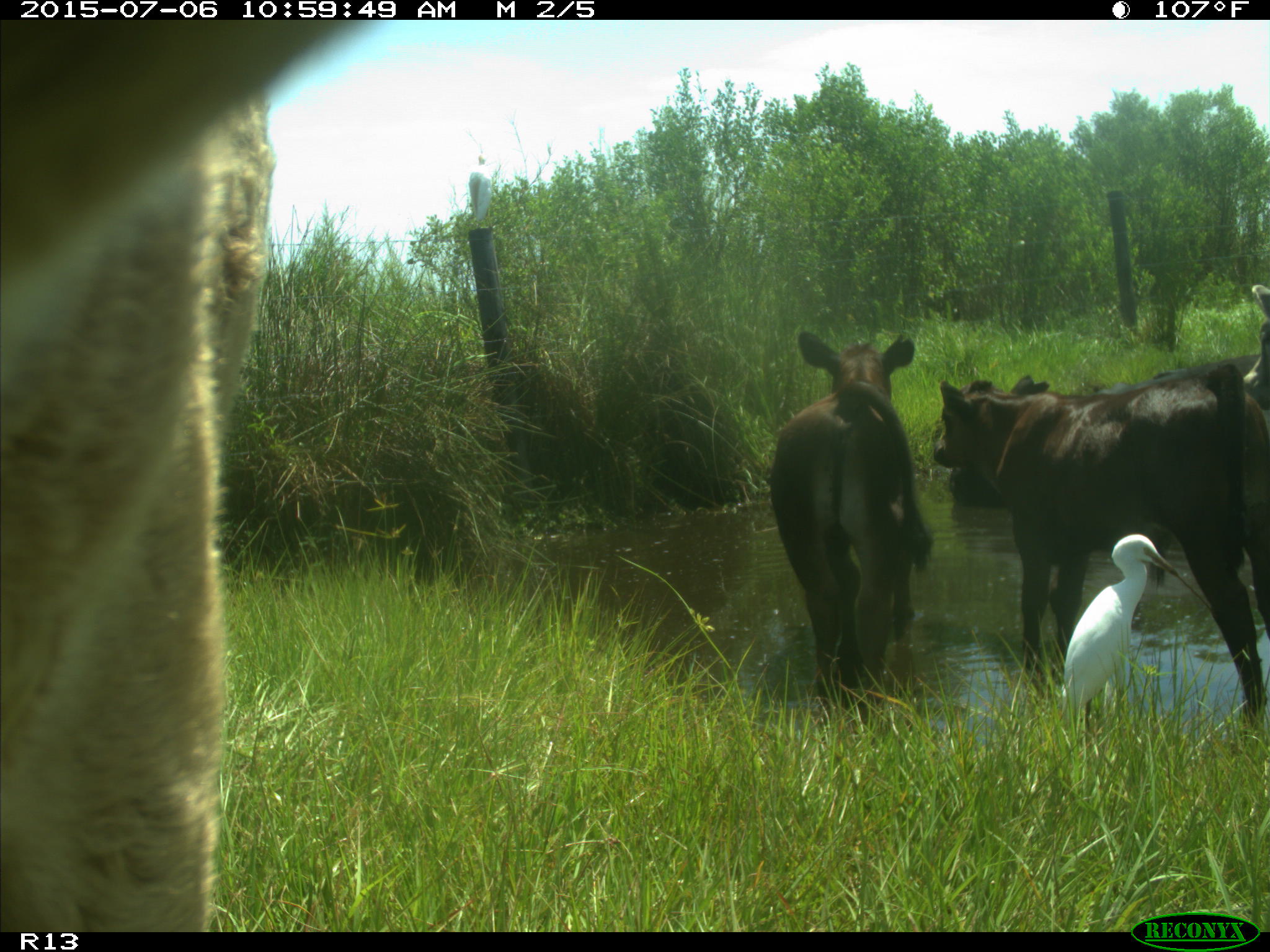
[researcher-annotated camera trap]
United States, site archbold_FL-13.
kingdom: Animalia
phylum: Chordata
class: Mammalia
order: Artiodactyla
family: Bovidae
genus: Bos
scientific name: Bos taurus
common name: domestic cow